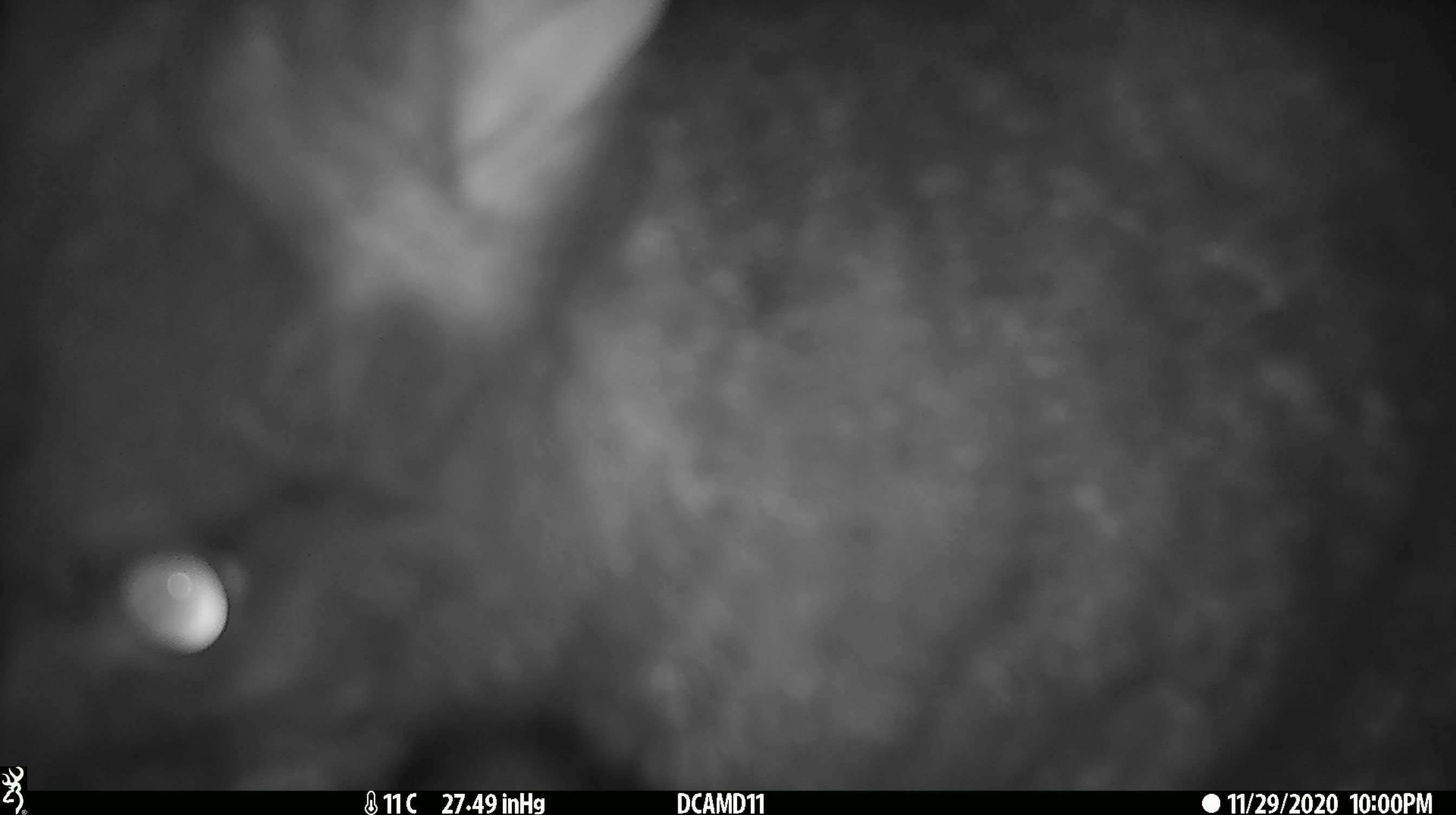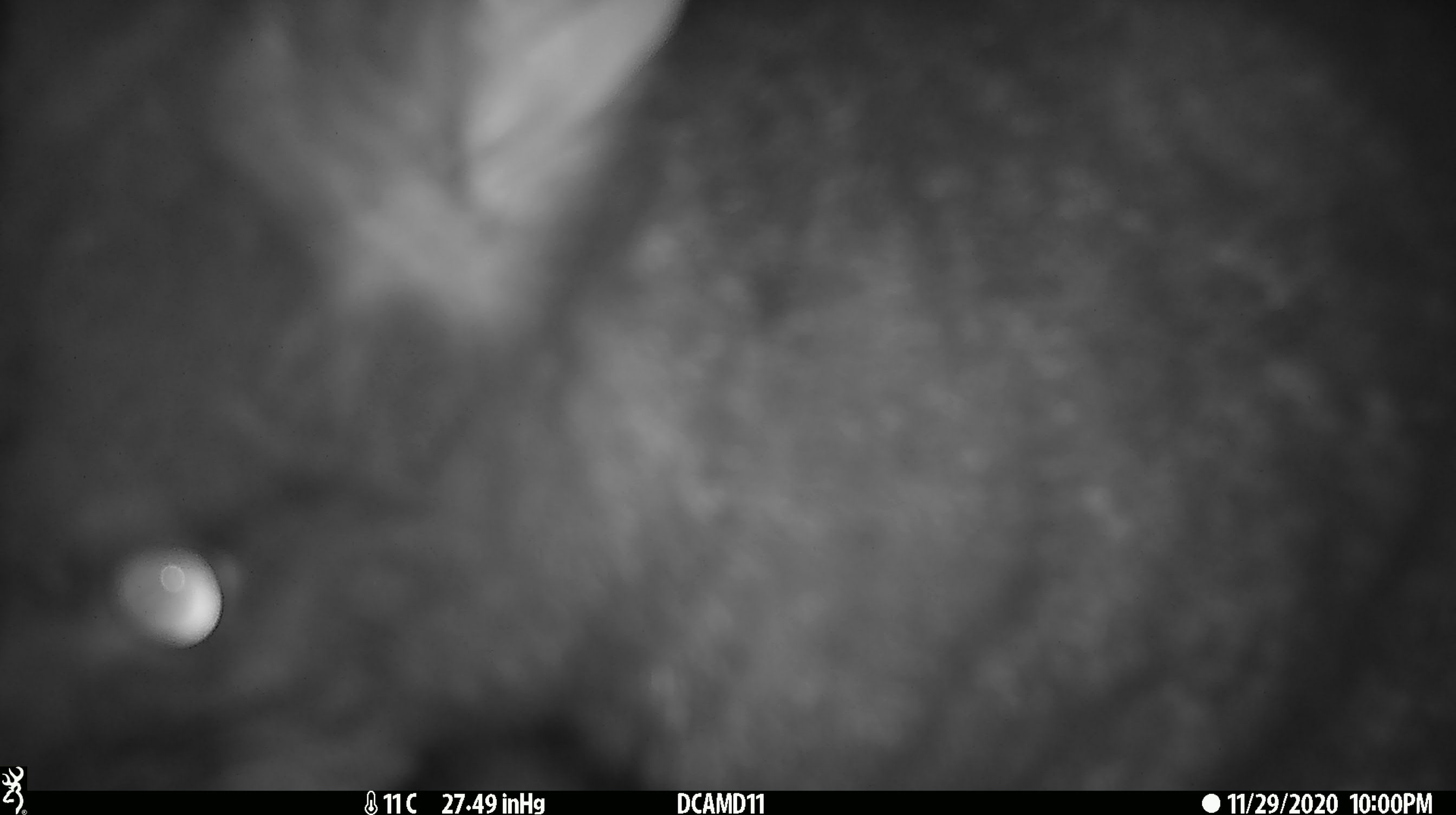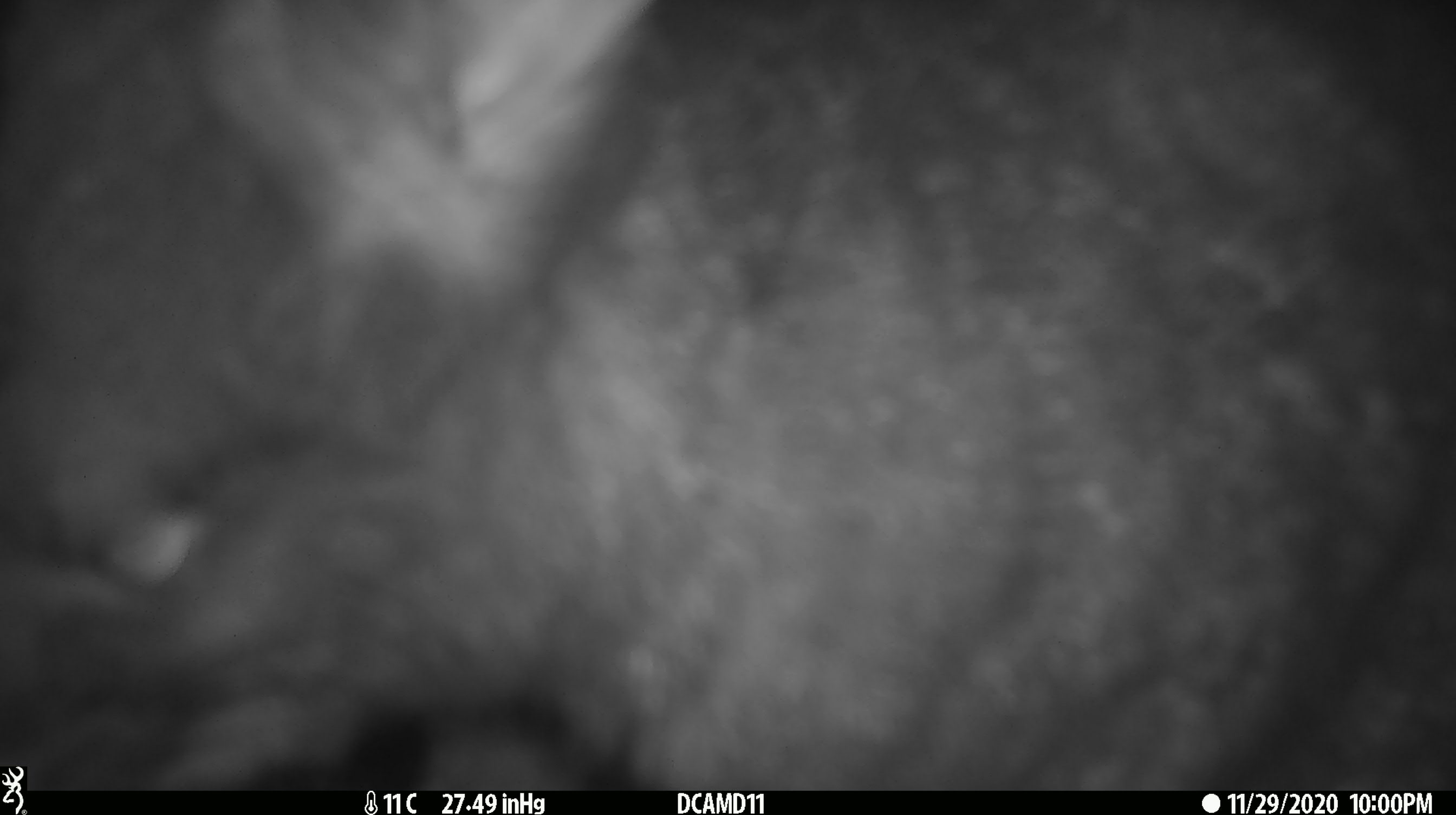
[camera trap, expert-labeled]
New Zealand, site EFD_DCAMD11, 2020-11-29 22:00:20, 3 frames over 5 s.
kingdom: Animalia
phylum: Chordata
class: Mammalia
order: Diprotodontia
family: Phalangeridae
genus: Trichosurus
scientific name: Trichosurus vulpecula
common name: common brushtail possum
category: possum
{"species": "possum (common brushtail possum) (Trichosurus vulpecula)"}